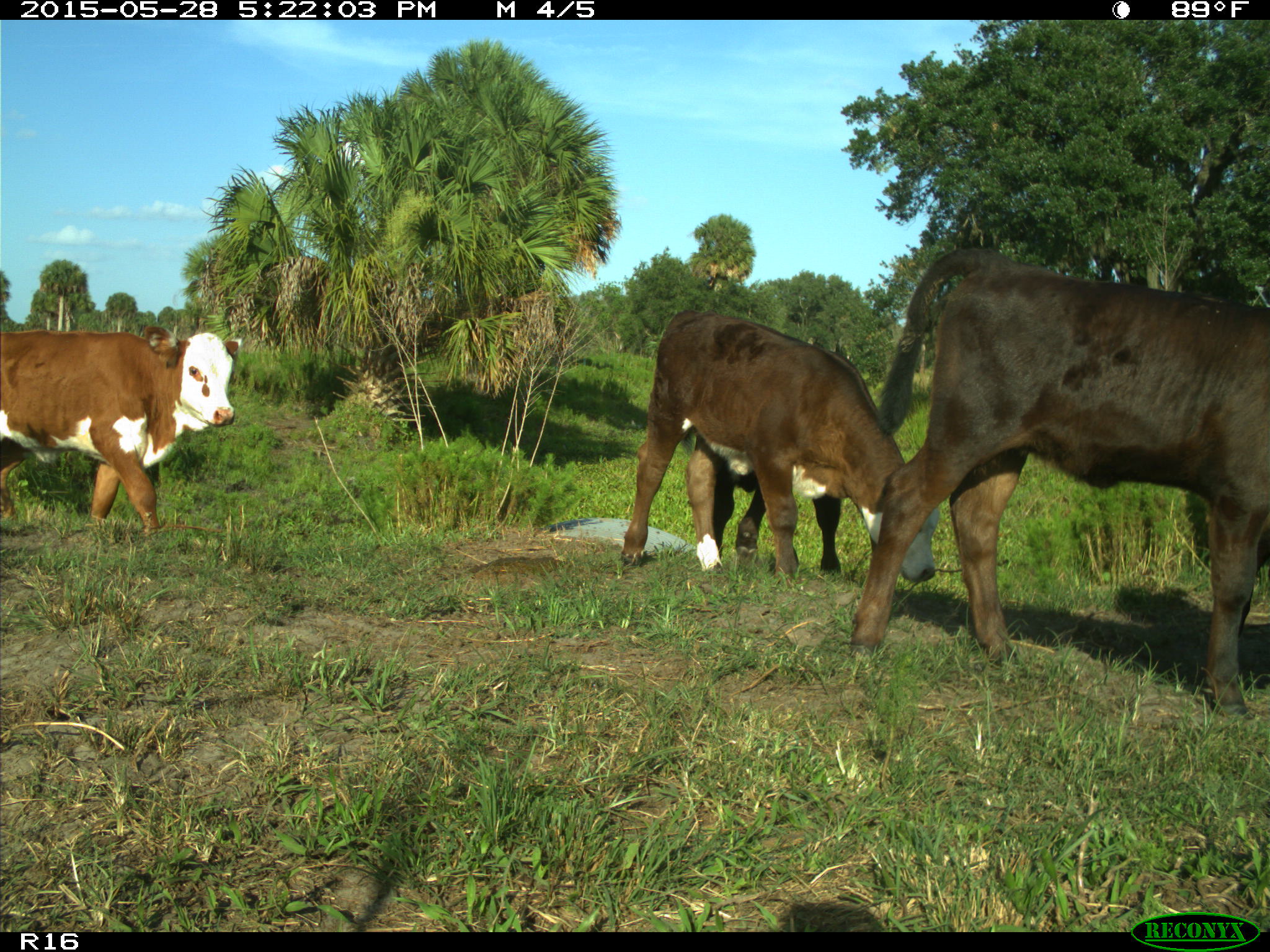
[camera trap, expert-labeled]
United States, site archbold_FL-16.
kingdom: Animalia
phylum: Chordata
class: Mammalia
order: Artiodactyla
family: Bovidae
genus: Bos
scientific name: Bos taurus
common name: domestic cow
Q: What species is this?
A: Bos taurus (domestic cow).